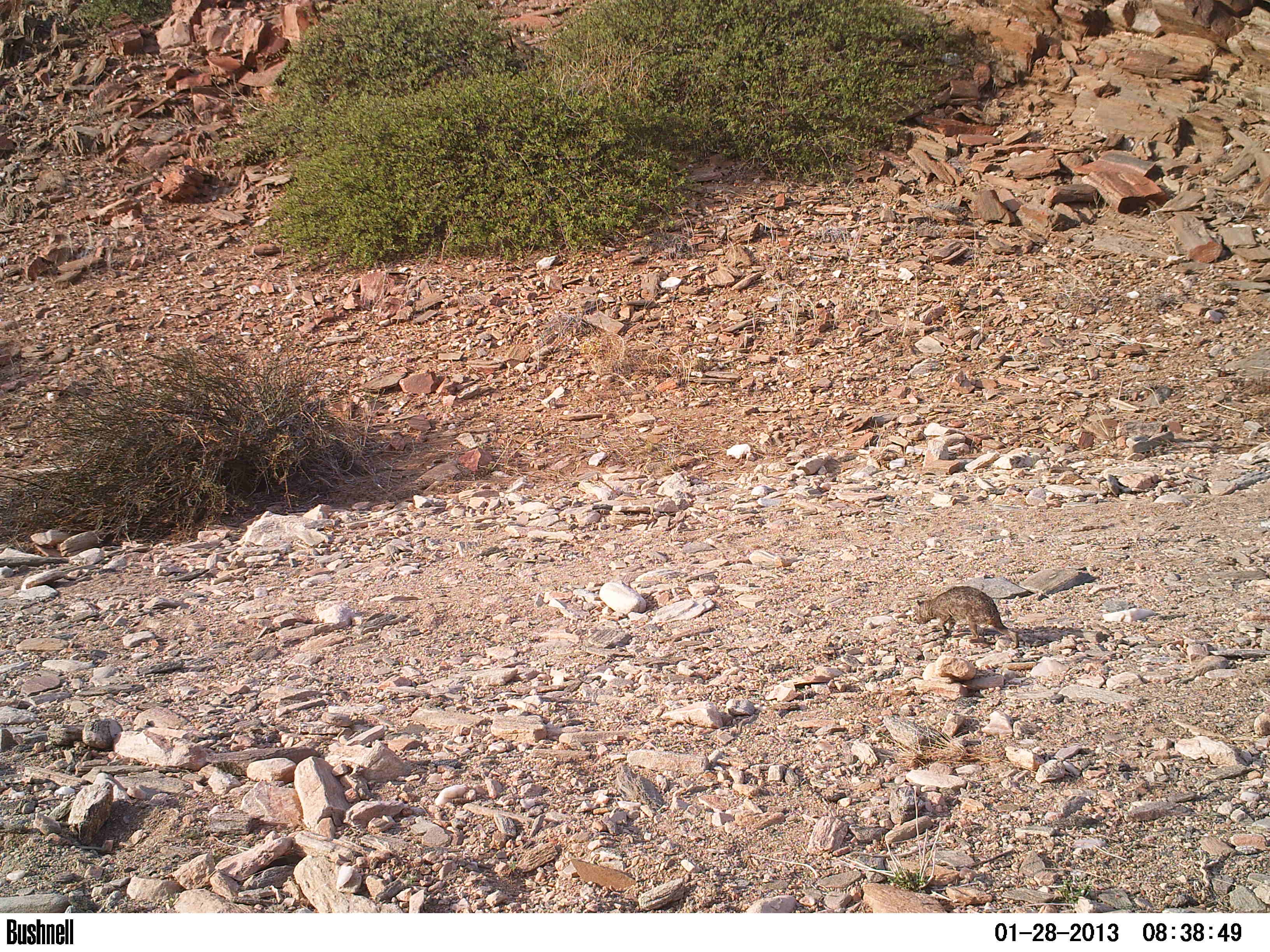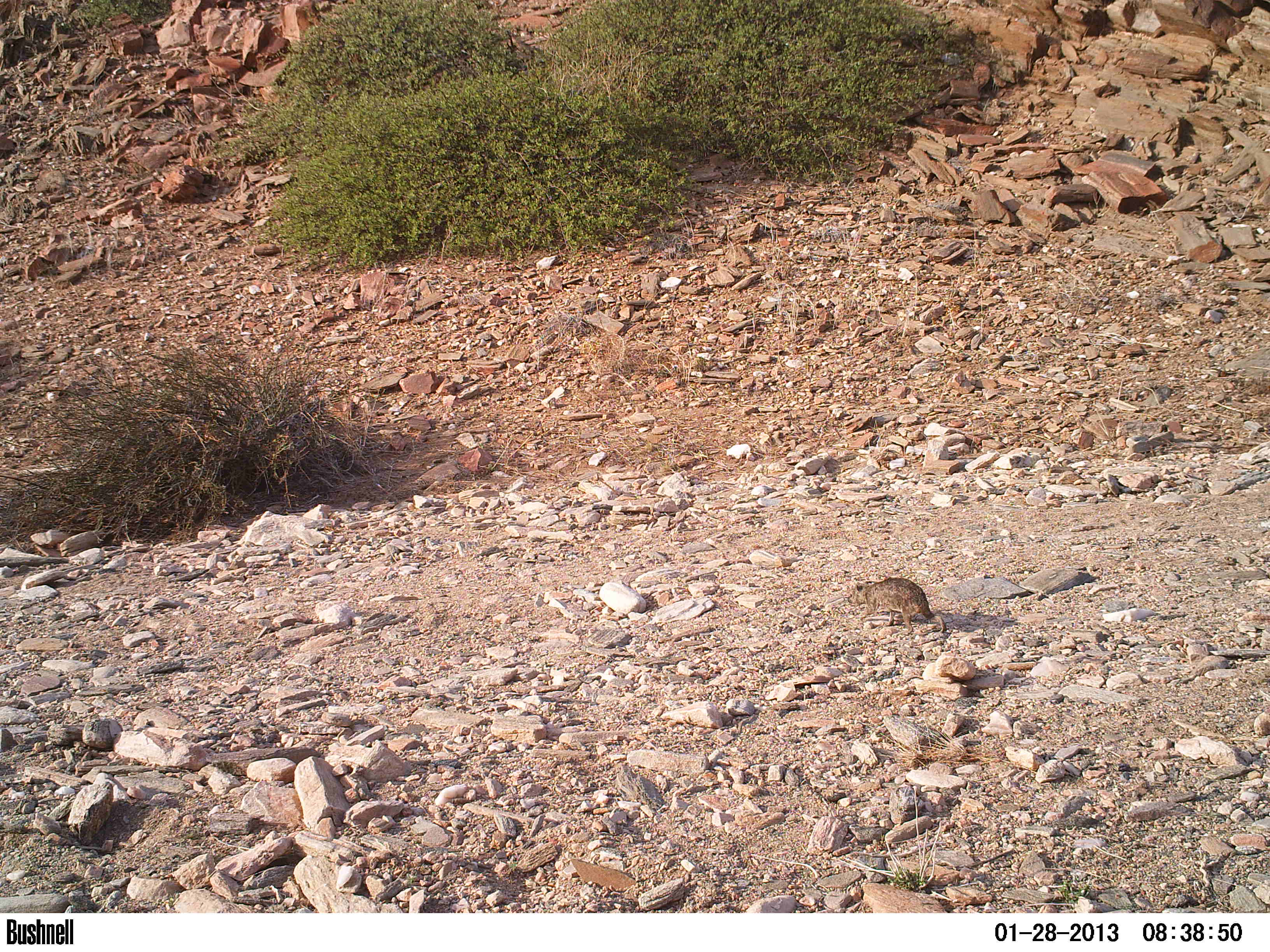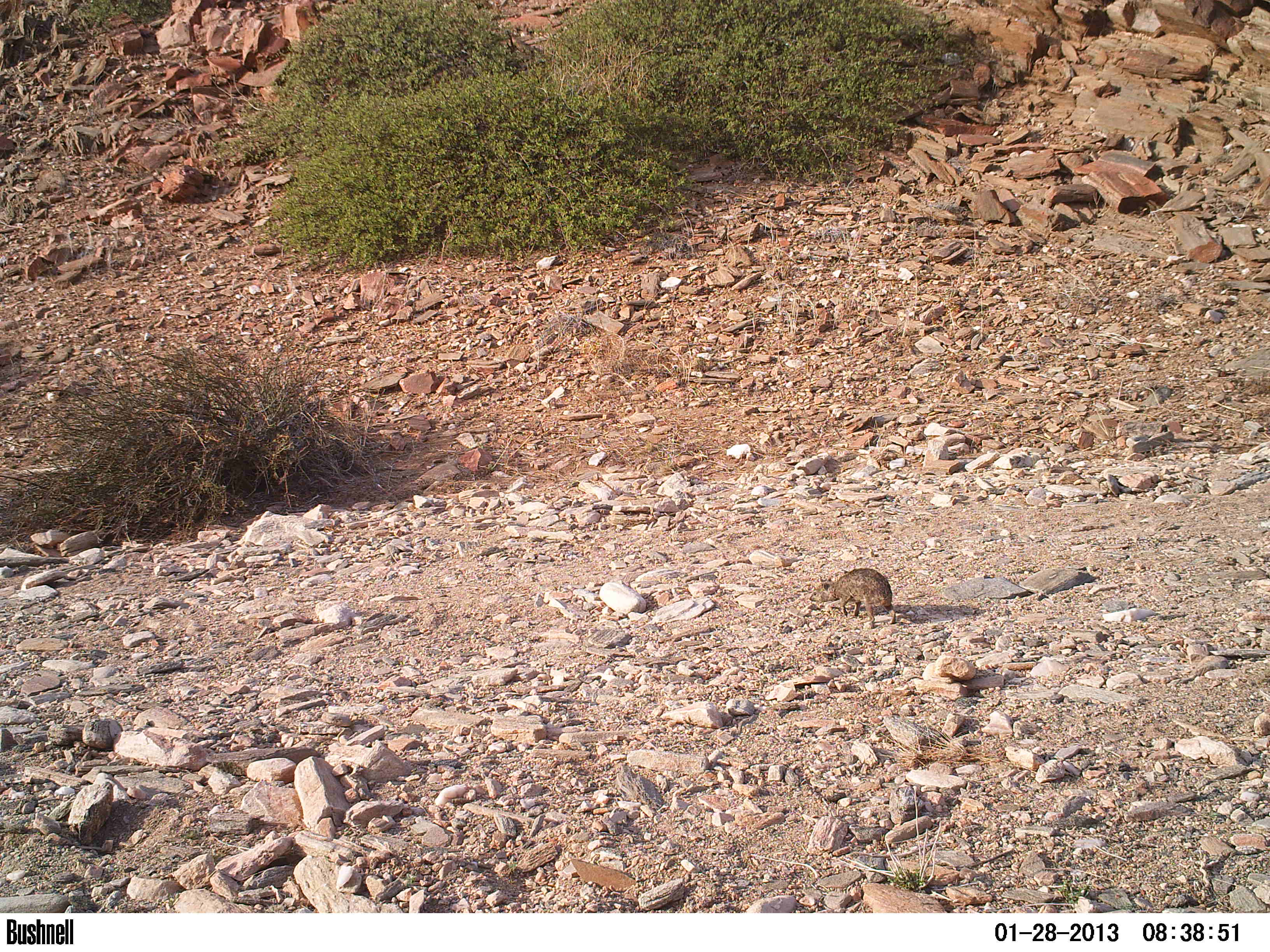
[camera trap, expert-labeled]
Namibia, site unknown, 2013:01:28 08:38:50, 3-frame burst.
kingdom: Animalia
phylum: Chordata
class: Mammalia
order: Hyracoidea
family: Procaviidae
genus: Procavia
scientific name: Procavia capensis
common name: rock hyrax